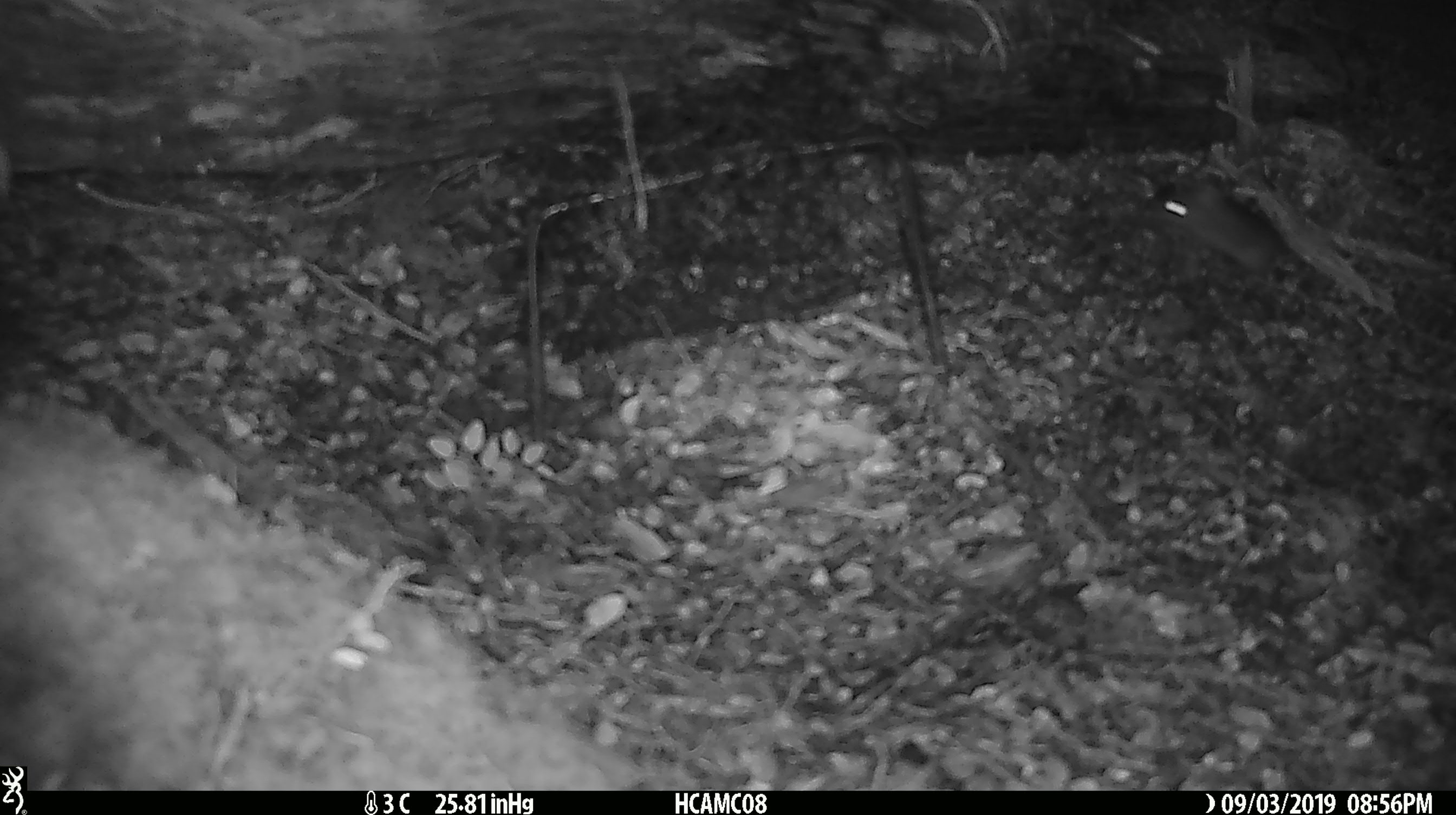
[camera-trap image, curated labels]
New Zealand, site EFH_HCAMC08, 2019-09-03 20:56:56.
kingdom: Animalia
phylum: Chordata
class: Mammalia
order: Rodentia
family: Muridae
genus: Mus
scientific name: Mus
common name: mouse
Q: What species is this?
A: Mouse (Mus).